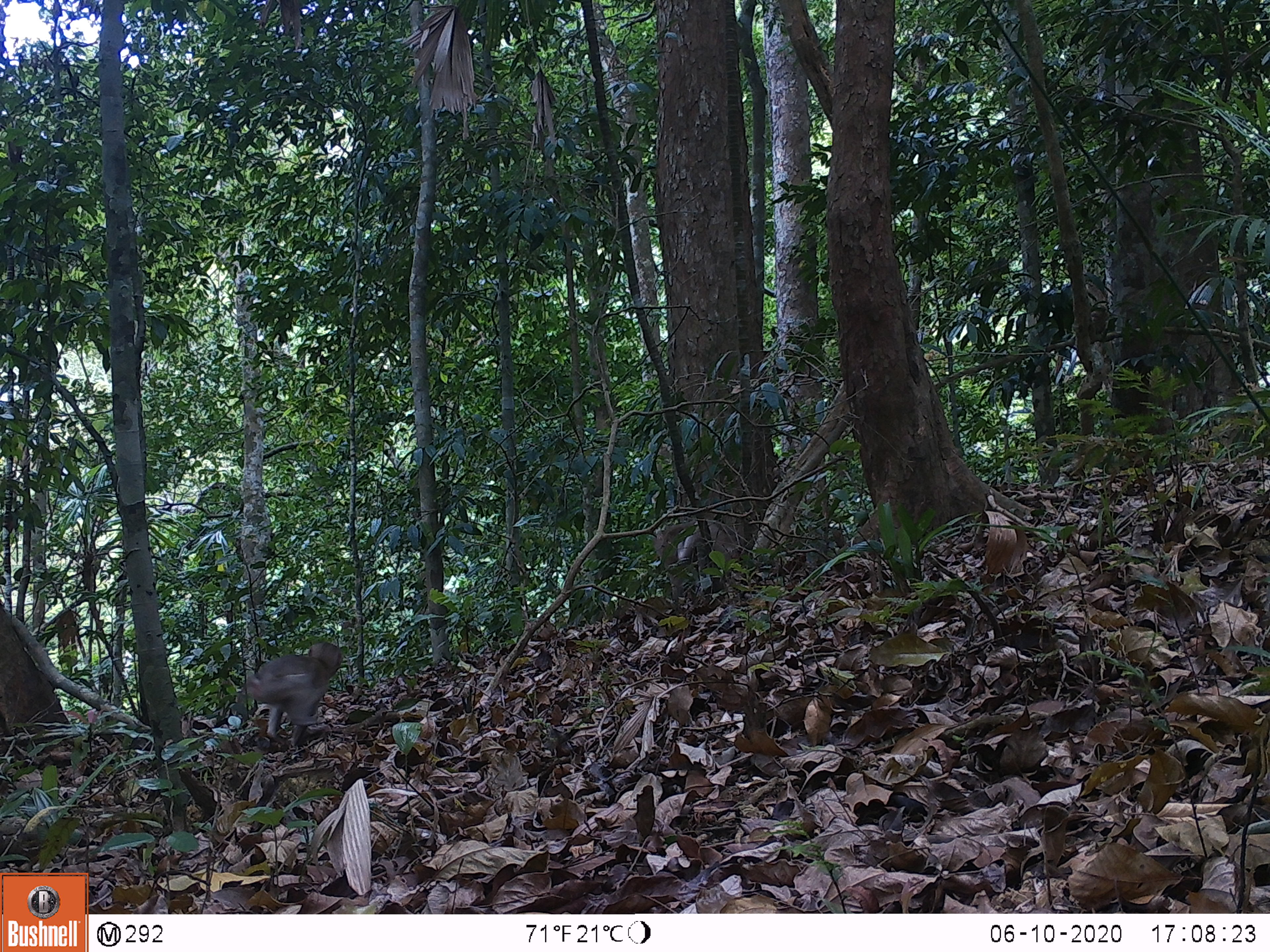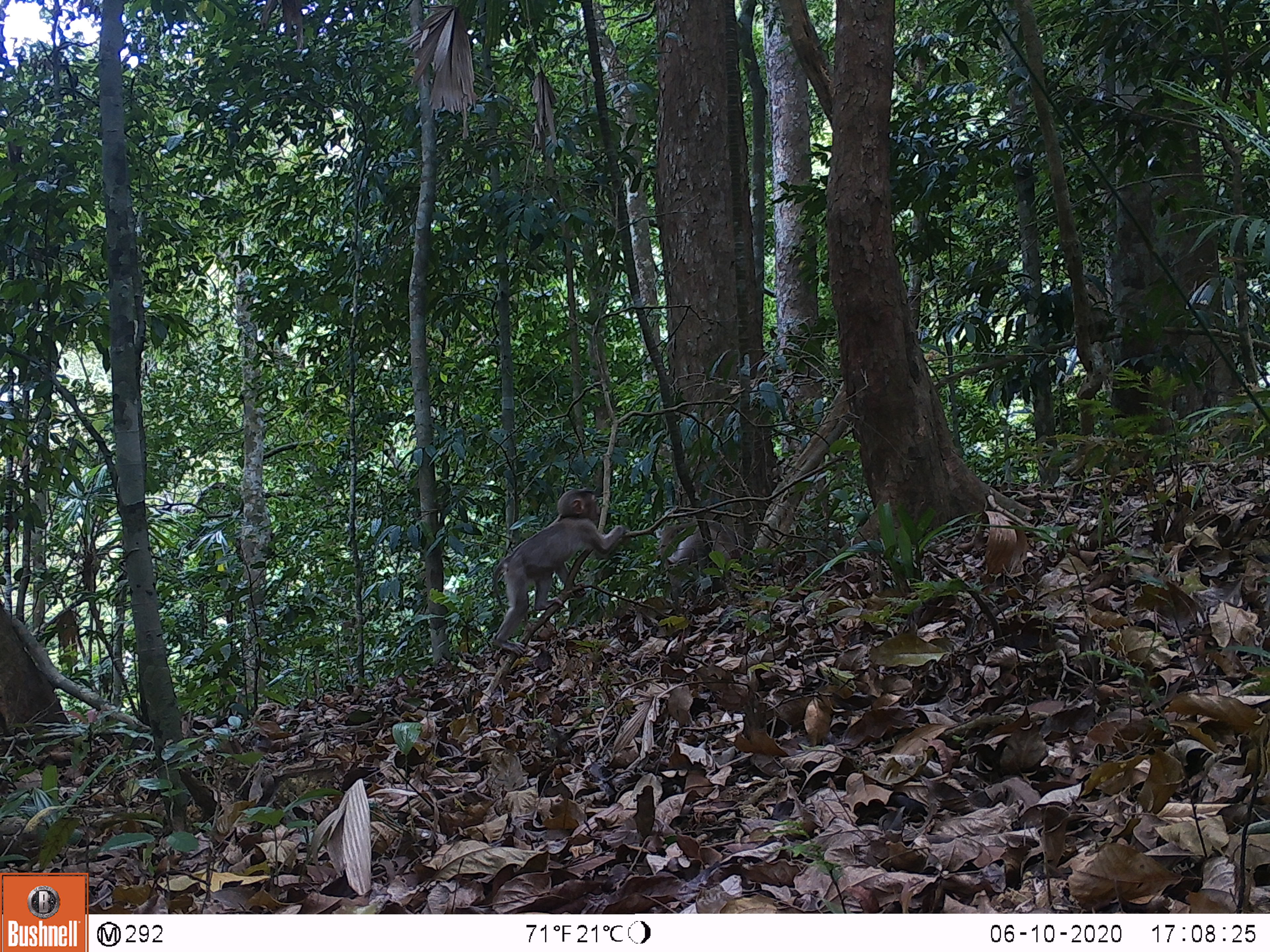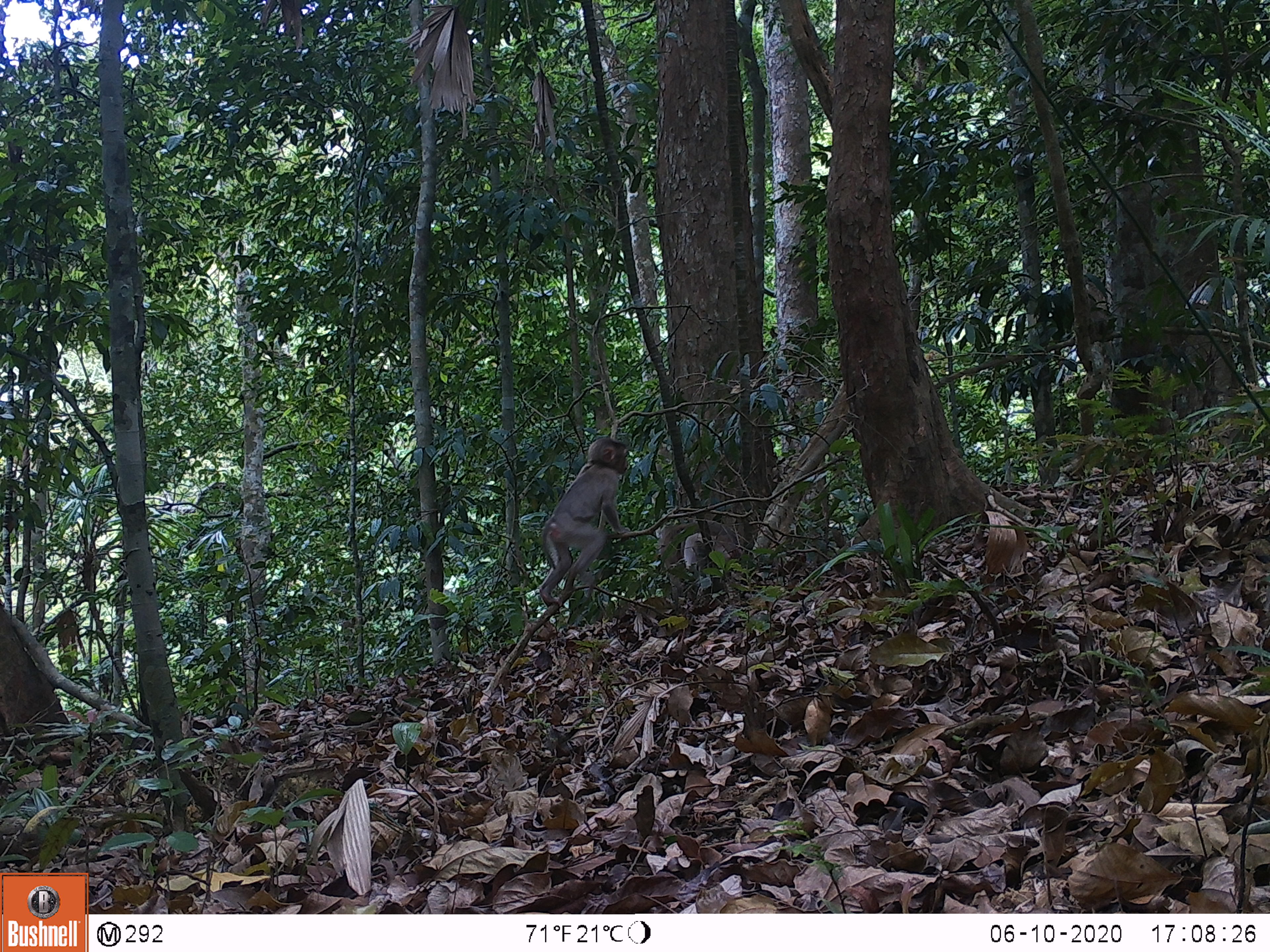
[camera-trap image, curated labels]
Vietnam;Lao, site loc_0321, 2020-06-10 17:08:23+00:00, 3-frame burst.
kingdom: Animalia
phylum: Chordata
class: Mammalia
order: Primates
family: Cercopithecidae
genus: Macaca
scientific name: Macaca nemestrina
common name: pig-tailed macaque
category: pig tailed macaque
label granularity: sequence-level